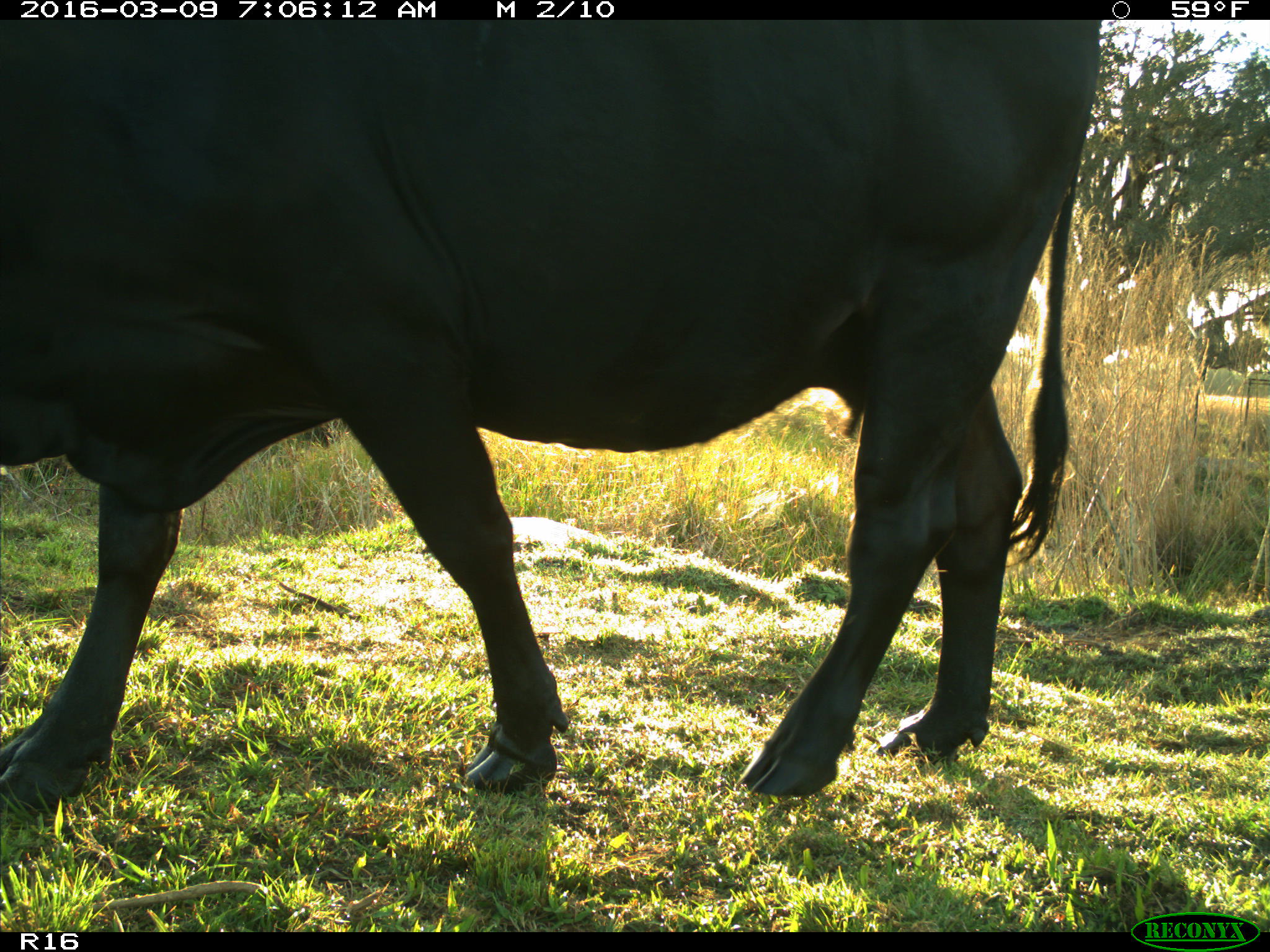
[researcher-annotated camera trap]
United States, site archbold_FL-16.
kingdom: Animalia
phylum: Chordata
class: Mammalia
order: Artiodactyla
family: Bovidae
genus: Bos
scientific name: Bos taurus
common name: domestic cow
Bos taurus (domestic cow).